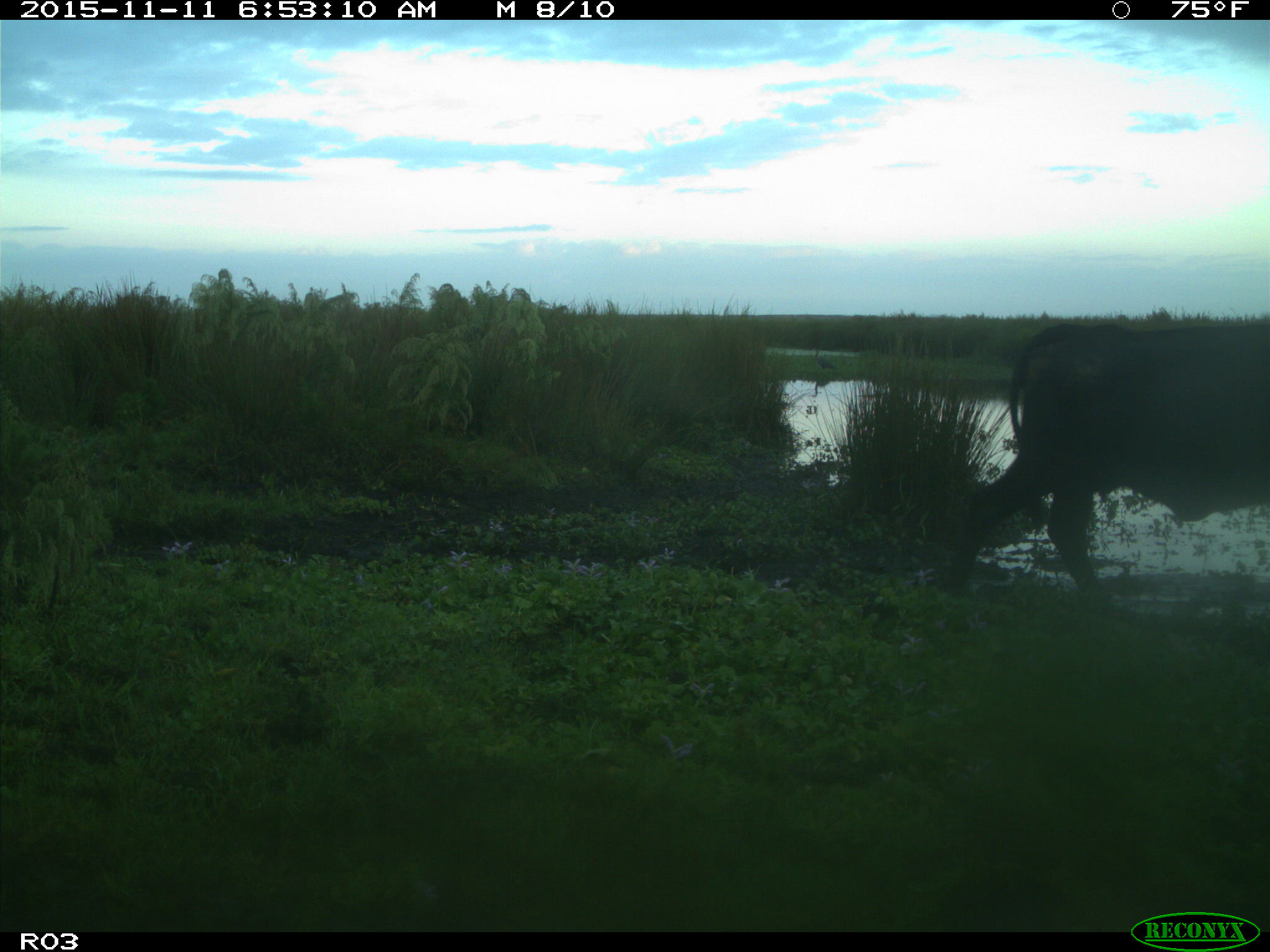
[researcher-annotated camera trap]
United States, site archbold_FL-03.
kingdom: Animalia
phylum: Chordata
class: Mammalia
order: Artiodactyla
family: Bovidae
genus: Bos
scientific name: Bos taurus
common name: domestic cow